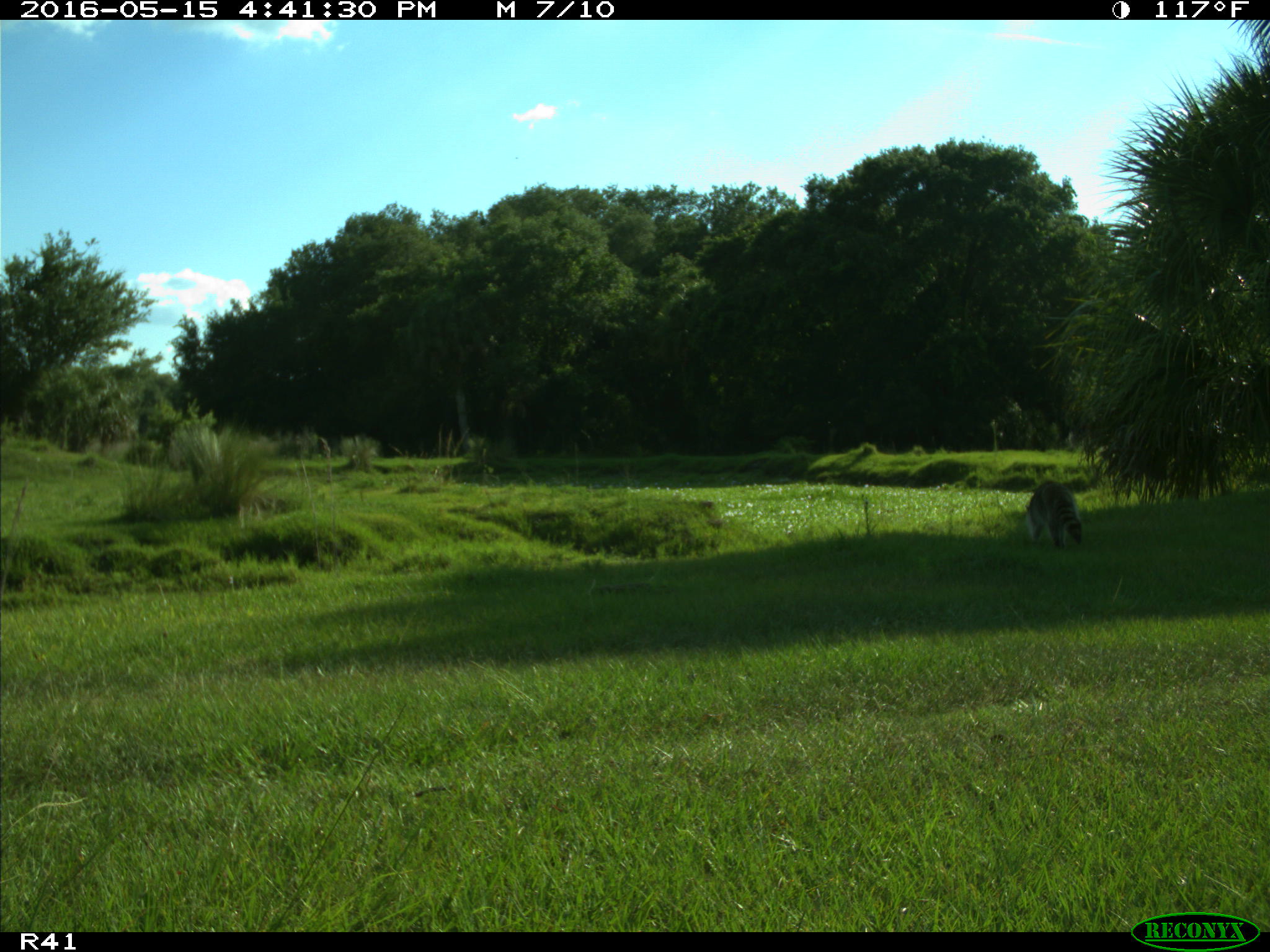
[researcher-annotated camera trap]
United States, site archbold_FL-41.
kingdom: Animalia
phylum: Chordata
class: Mammalia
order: Carnivora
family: Procyonidae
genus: Procyon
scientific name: Procyon lotor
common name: common raccoon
Procyon lotor (common raccoon).